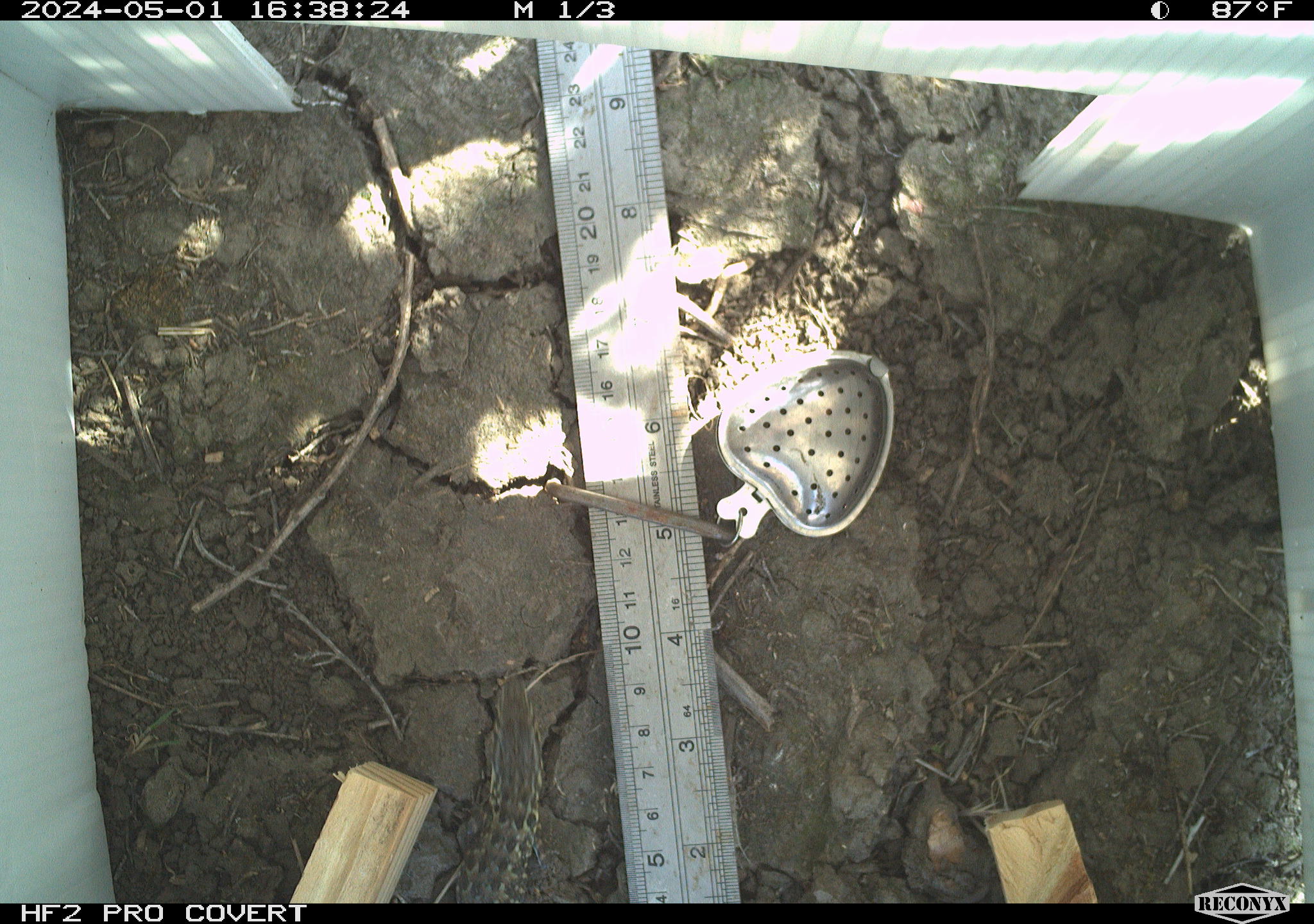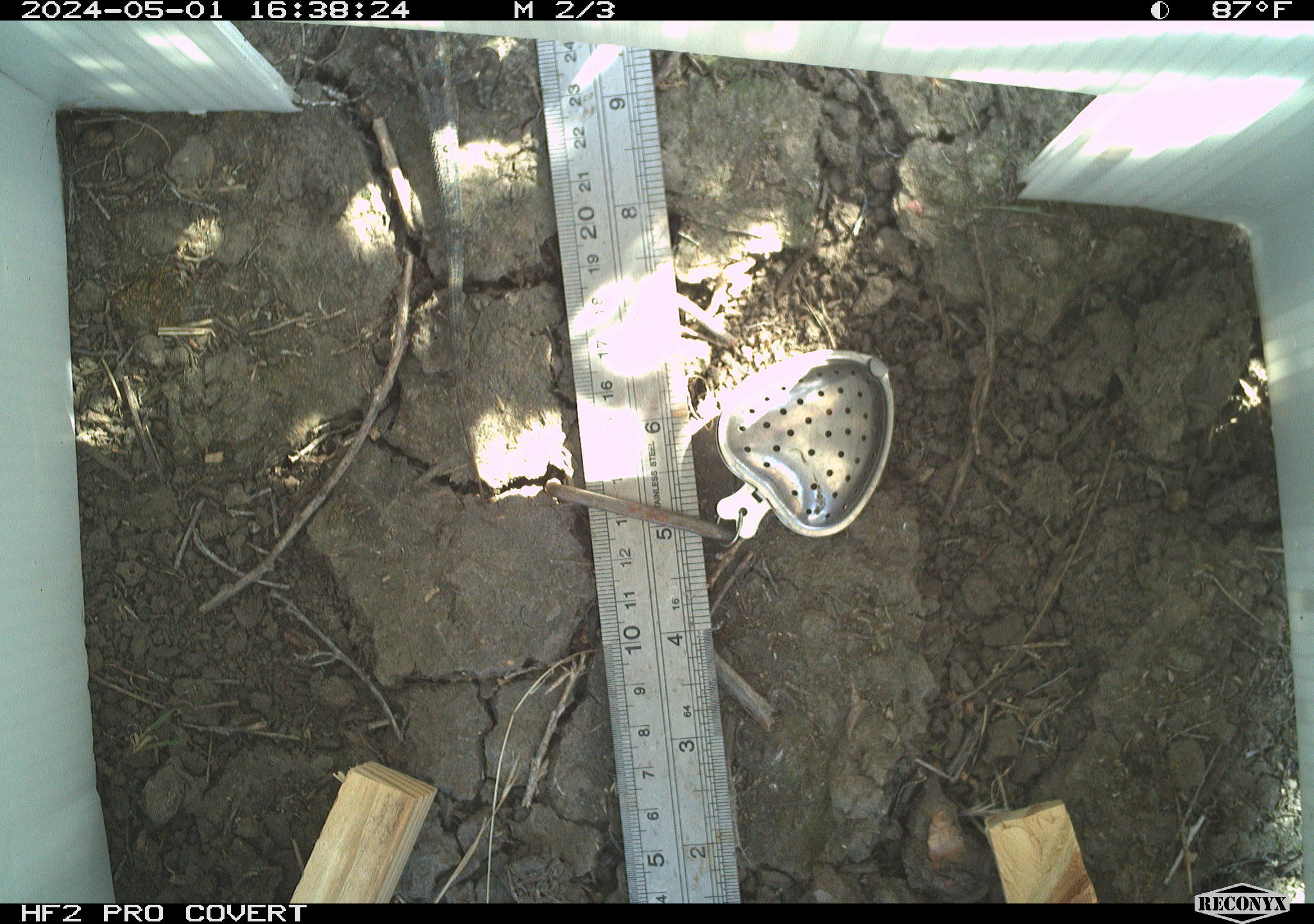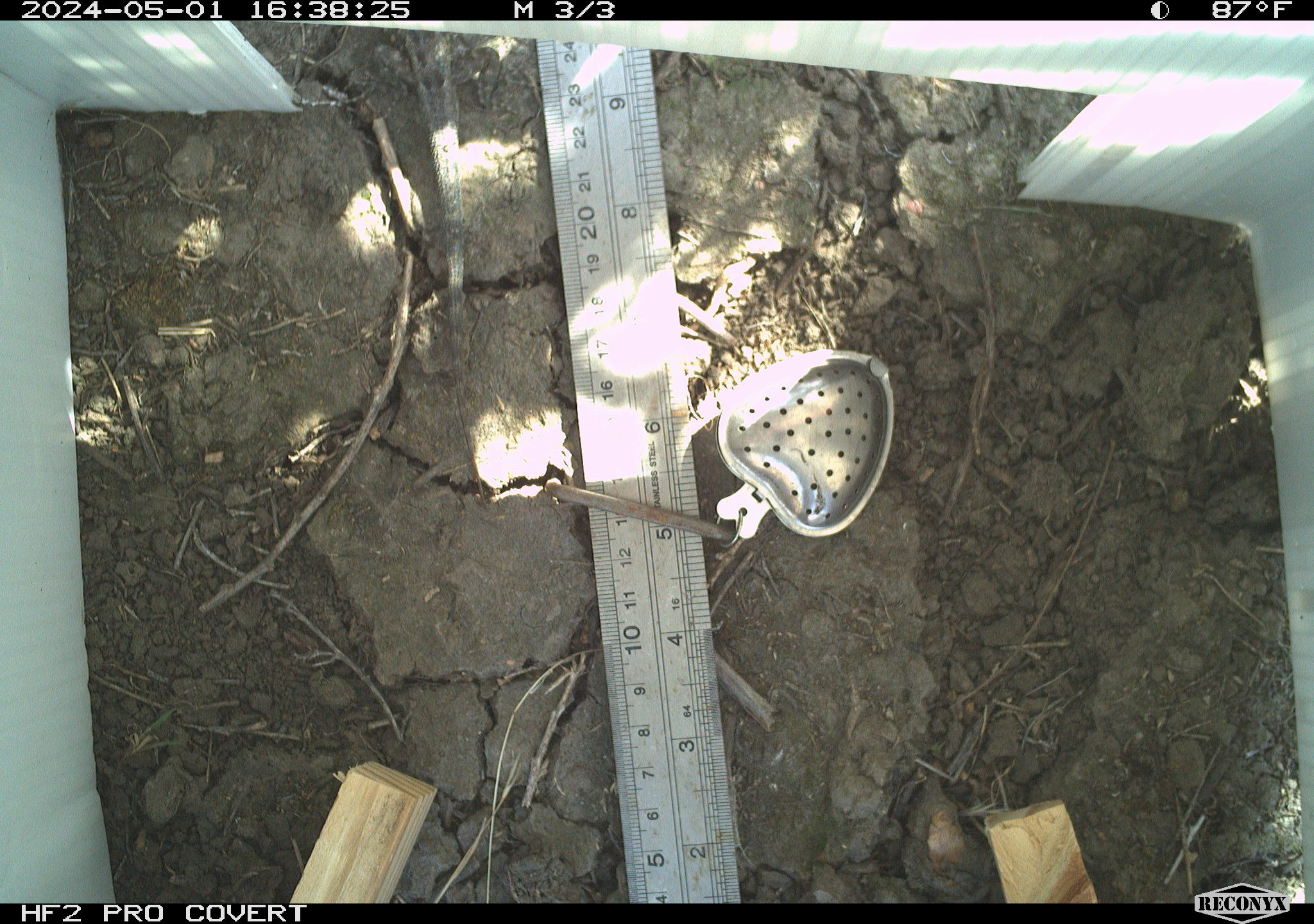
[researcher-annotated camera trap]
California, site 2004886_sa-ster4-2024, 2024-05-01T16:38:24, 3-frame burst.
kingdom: Animalia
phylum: Chordata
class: Reptilia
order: Squamata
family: Phrynosomatidae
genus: Uta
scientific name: Uta stansburiana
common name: common side-blotched lizard